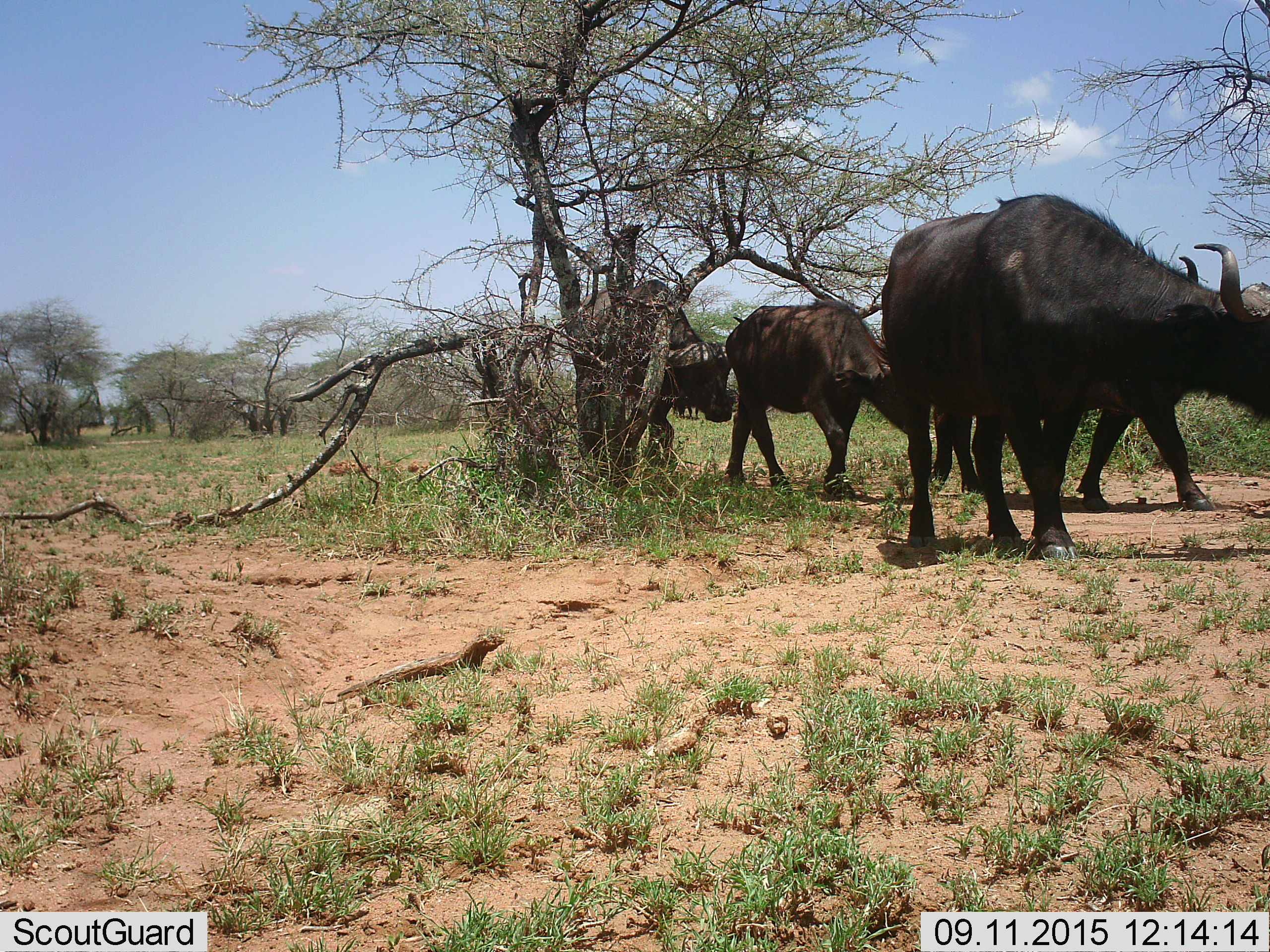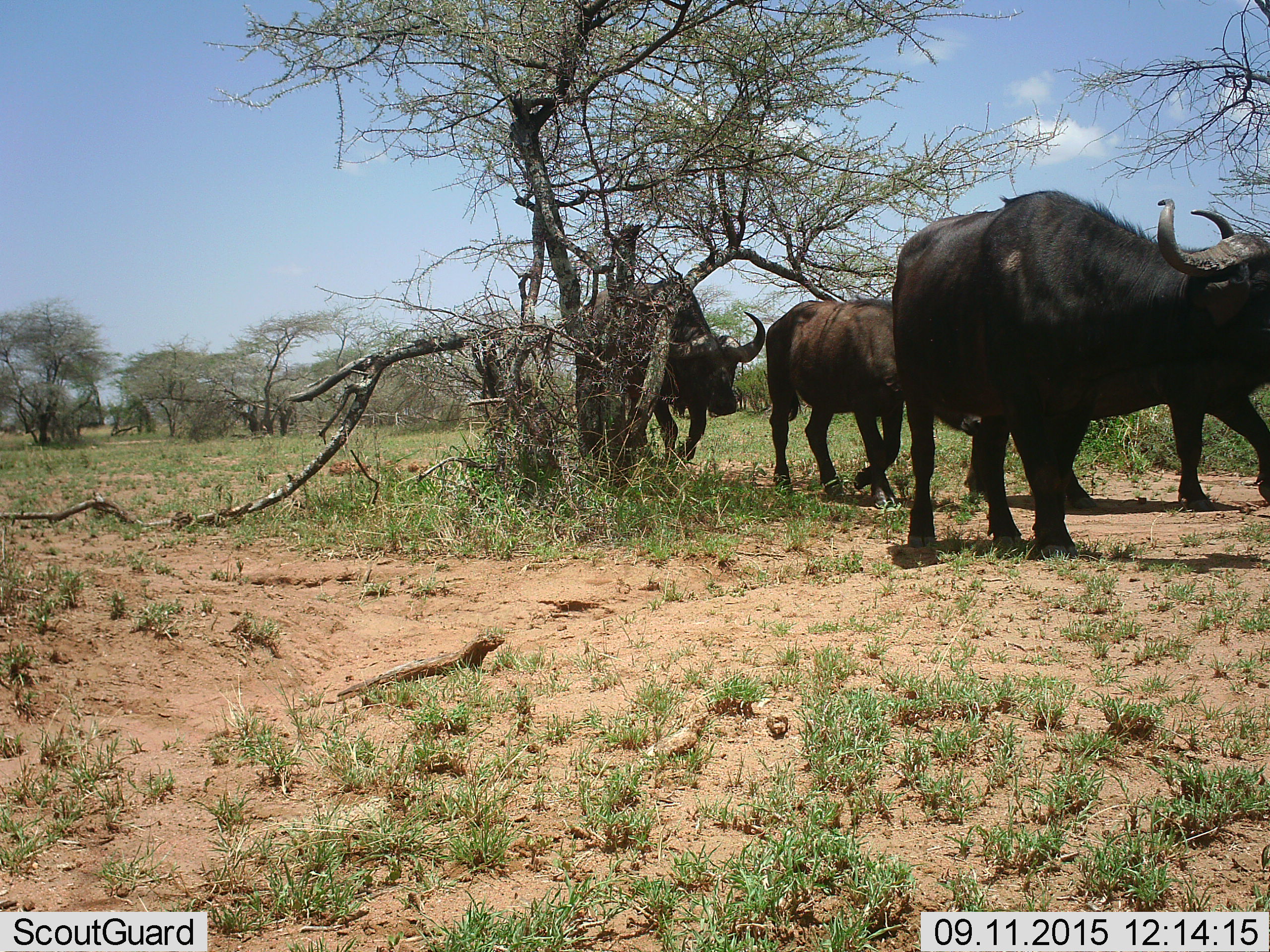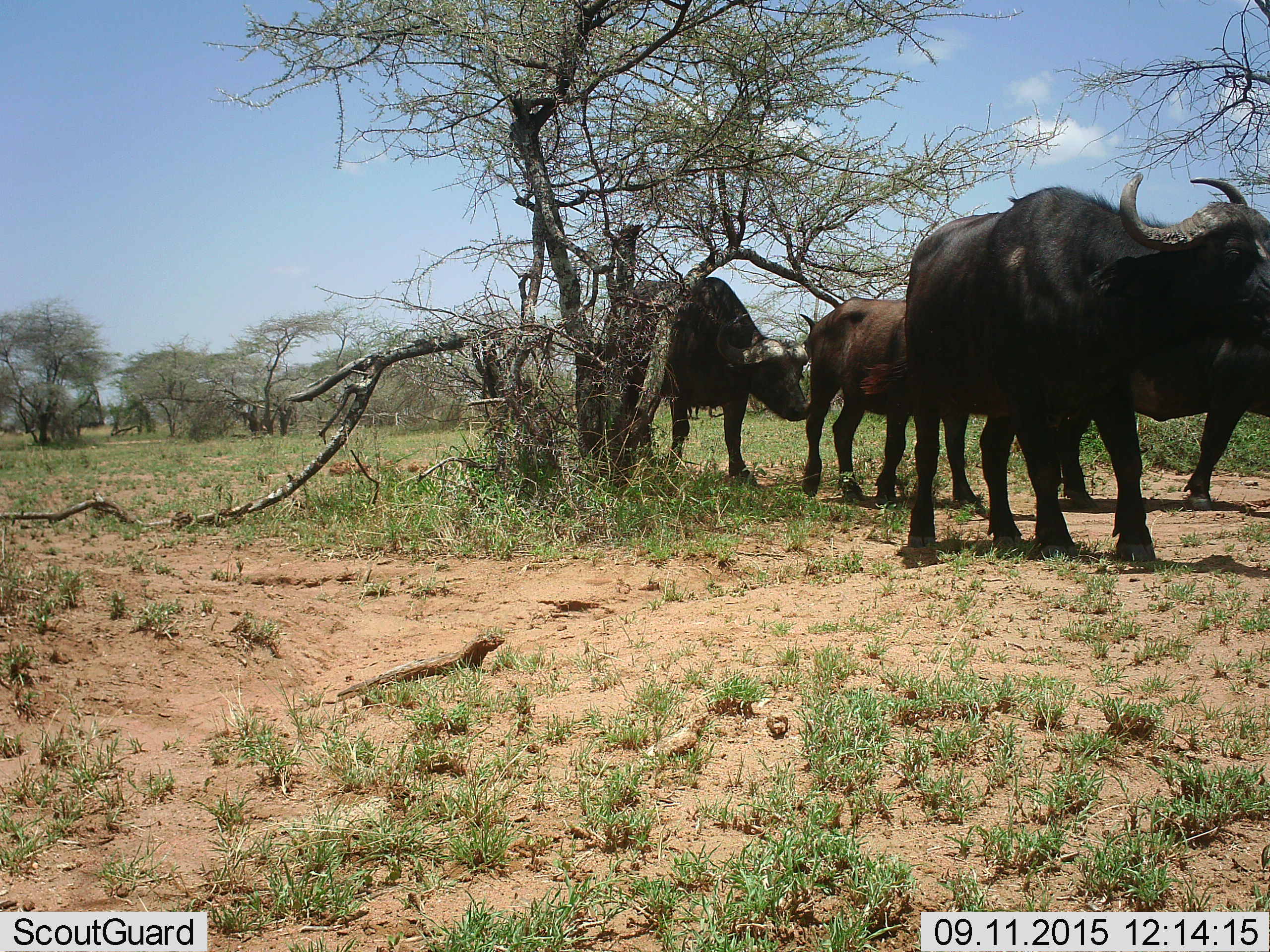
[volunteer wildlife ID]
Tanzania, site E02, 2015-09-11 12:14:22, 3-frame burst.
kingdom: Animalia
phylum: Chordata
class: Mammalia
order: Artiodactyla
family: Bovidae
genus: Syncerus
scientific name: Syncerus caffer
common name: cape buffalo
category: buffalo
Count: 4.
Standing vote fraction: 6%.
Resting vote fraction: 6%.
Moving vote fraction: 94%.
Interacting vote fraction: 6%.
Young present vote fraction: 12%.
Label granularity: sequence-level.